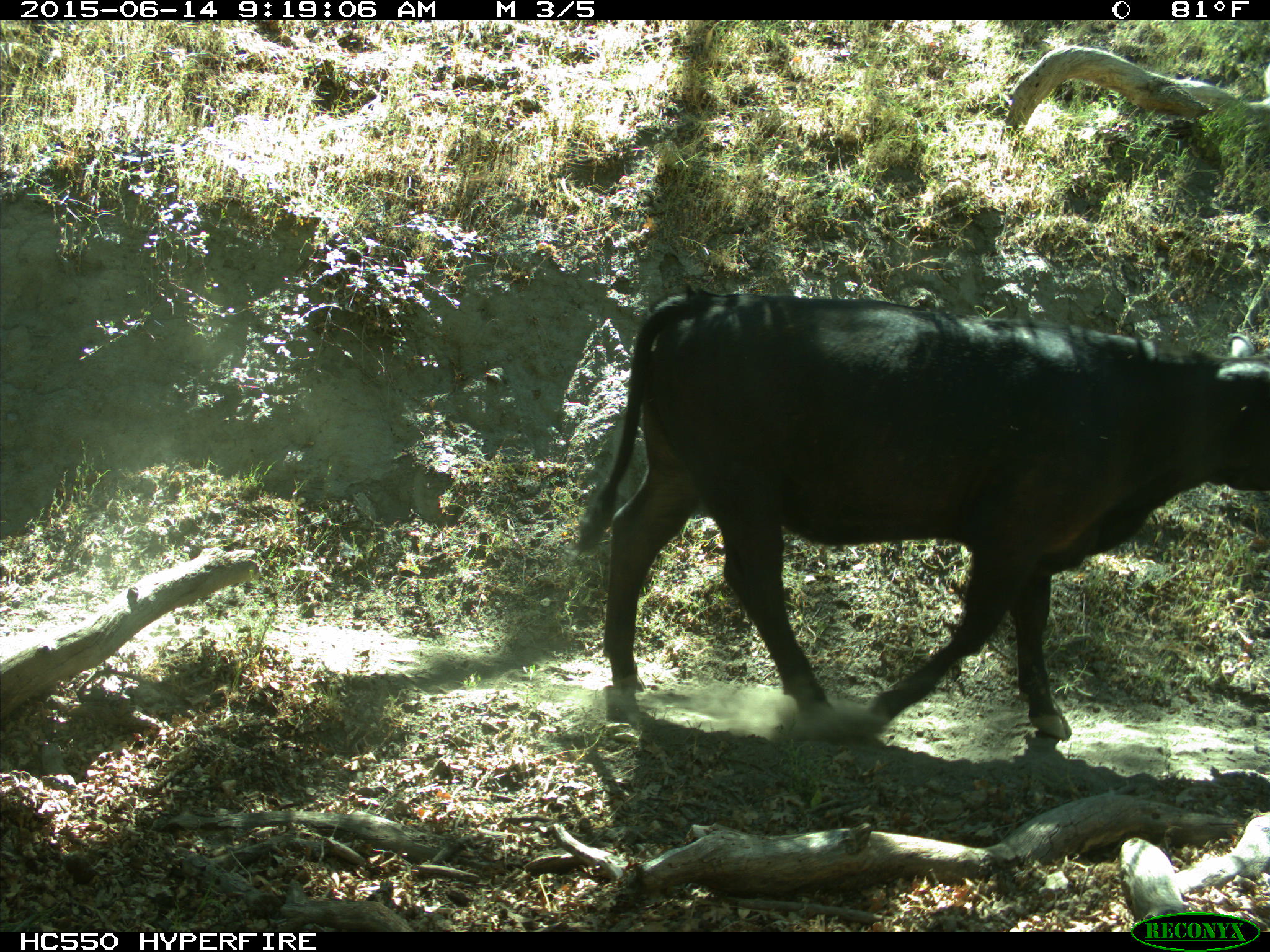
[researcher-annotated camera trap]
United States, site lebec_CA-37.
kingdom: Animalia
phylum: Chordata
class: Mammalia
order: Artiodactyla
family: Bovidae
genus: Bos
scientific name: Bos taurus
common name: domestic cow